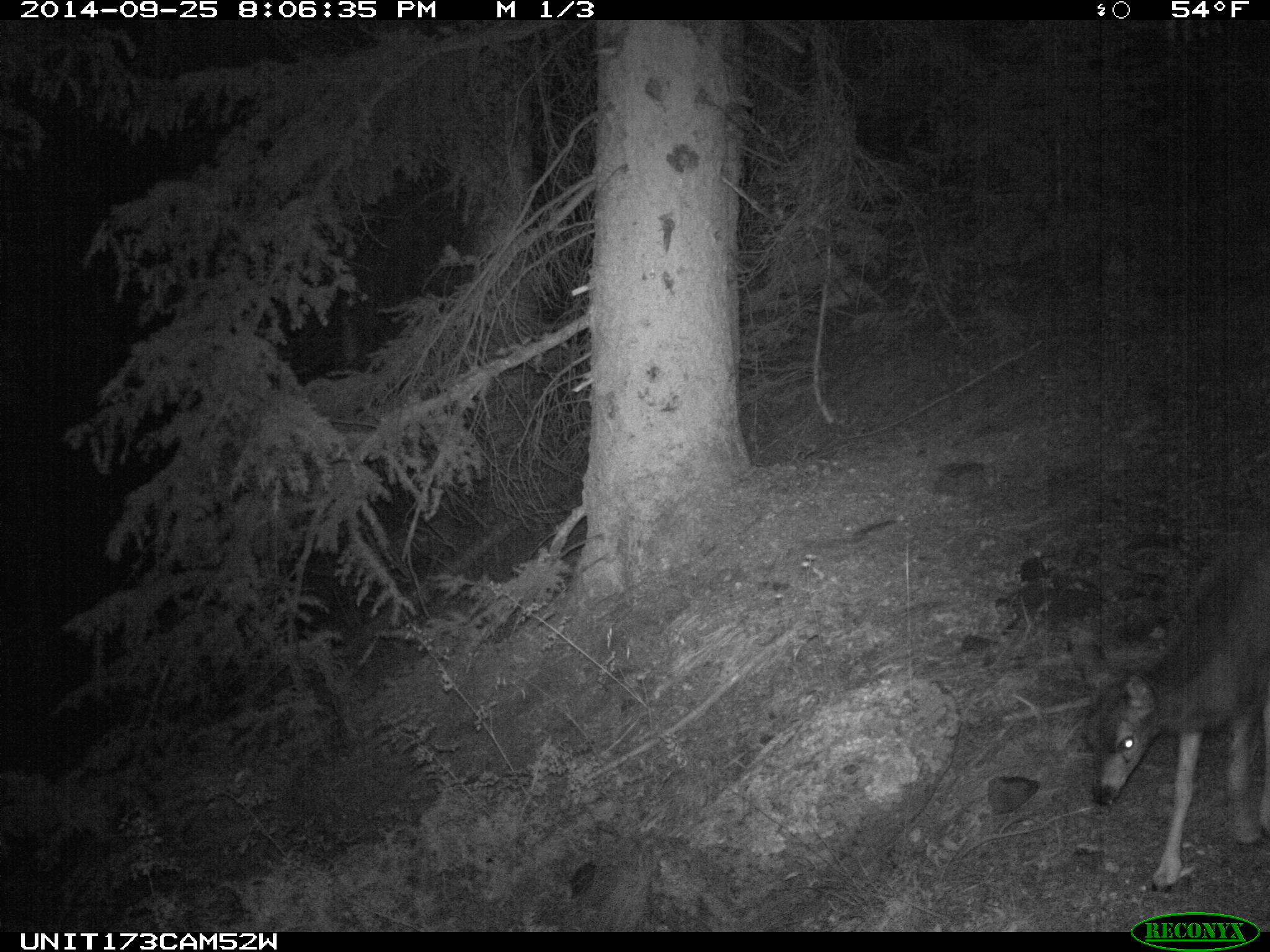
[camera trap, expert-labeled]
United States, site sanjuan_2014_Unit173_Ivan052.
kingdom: Animalia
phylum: Chordata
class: Mammalia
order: Artiodactyla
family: Cervidae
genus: Odocoileus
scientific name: Odocoileus hemionus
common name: mule deer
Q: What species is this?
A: Odocoileus hemionus (mule deer).